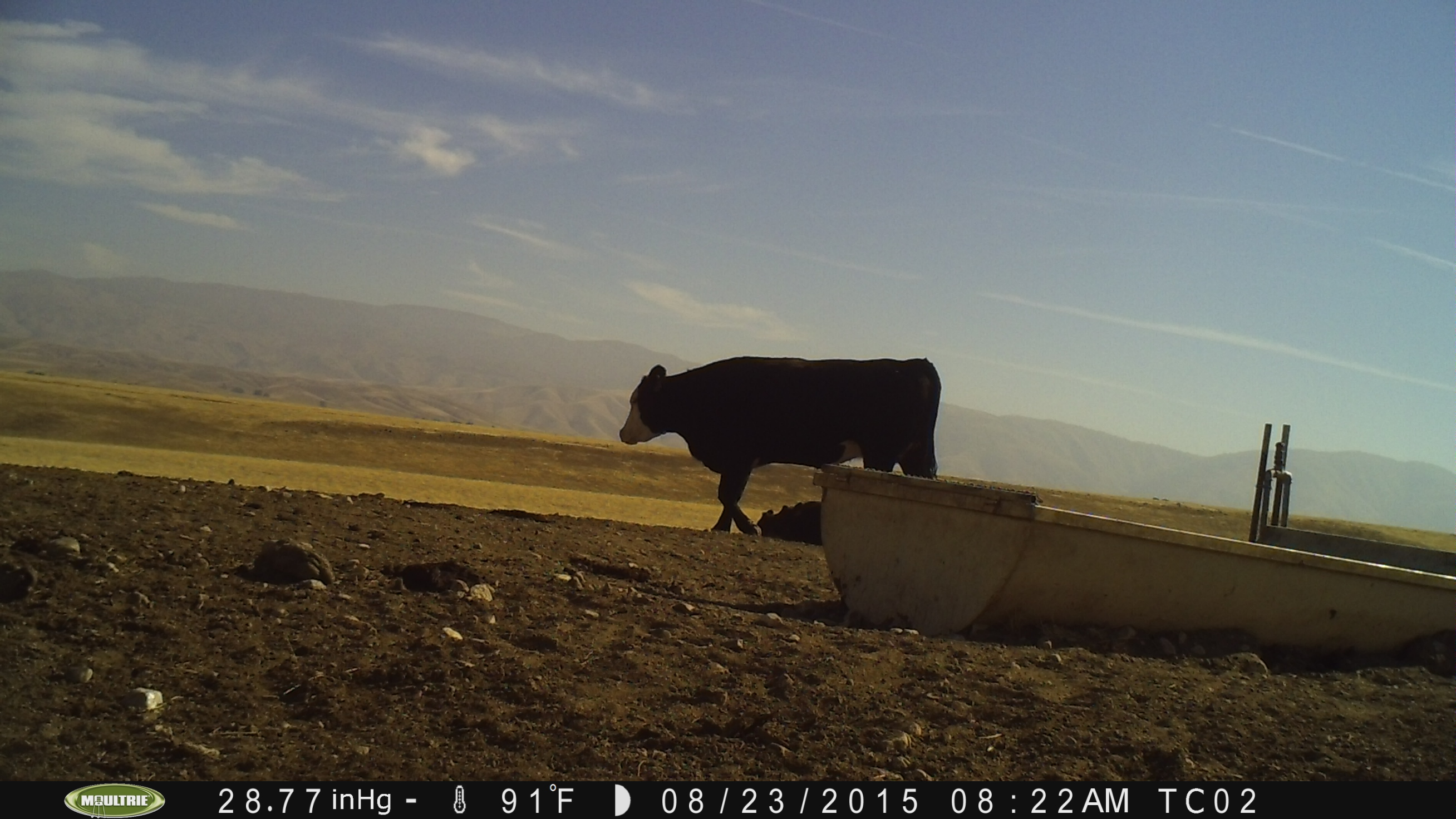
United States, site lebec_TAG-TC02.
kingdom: Animalia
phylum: Chordata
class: Mammalia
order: Artiodactyla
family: Bovidae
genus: Bos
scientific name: Bos taurus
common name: domestic cow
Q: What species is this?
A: Bos taurus (domestic cow).